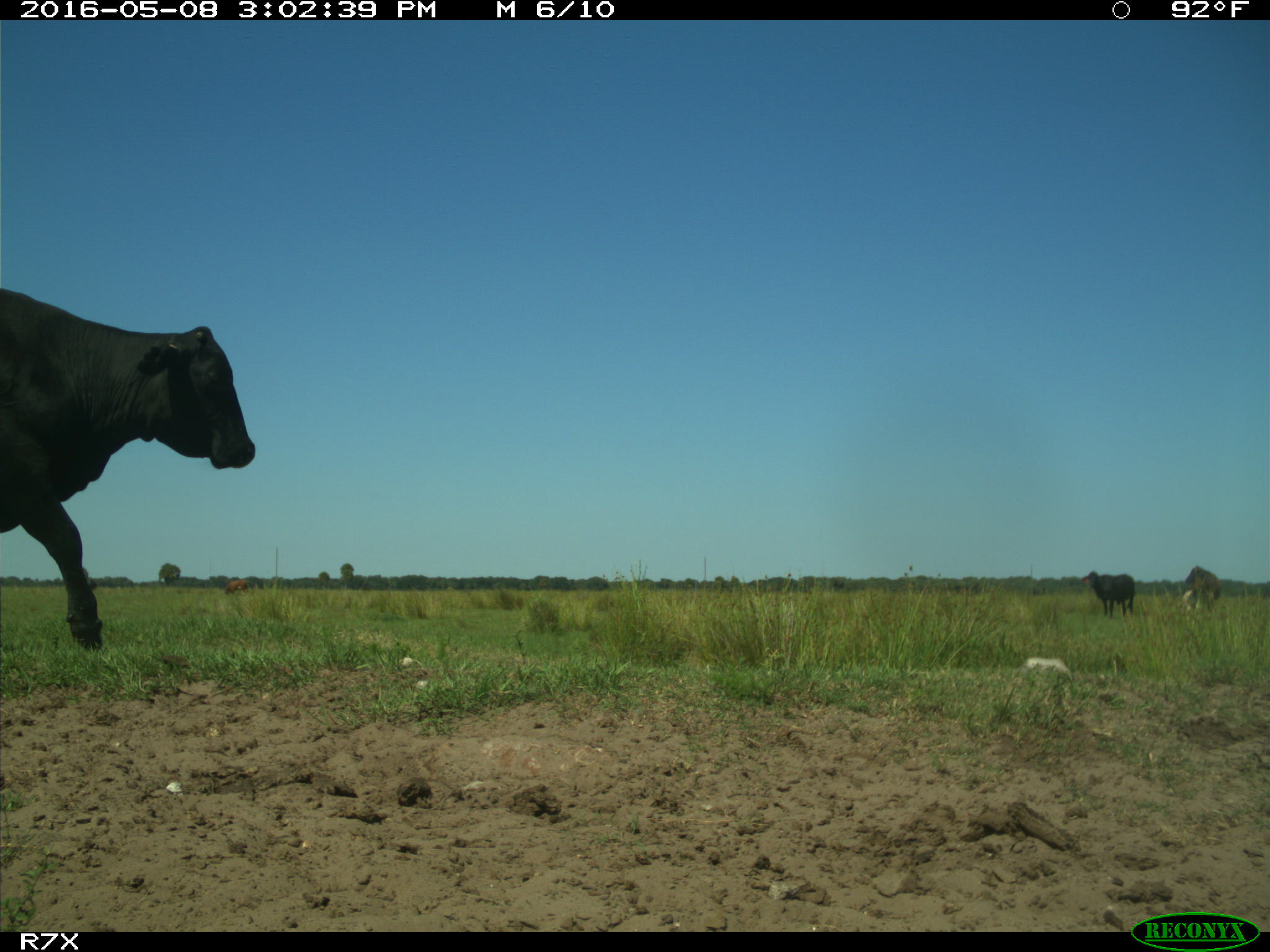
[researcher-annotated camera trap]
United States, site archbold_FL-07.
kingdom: Animalia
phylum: Chordata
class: Mammalia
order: Artiodactyla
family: Bovidae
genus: Bos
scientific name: Bos taurus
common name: domestic cow